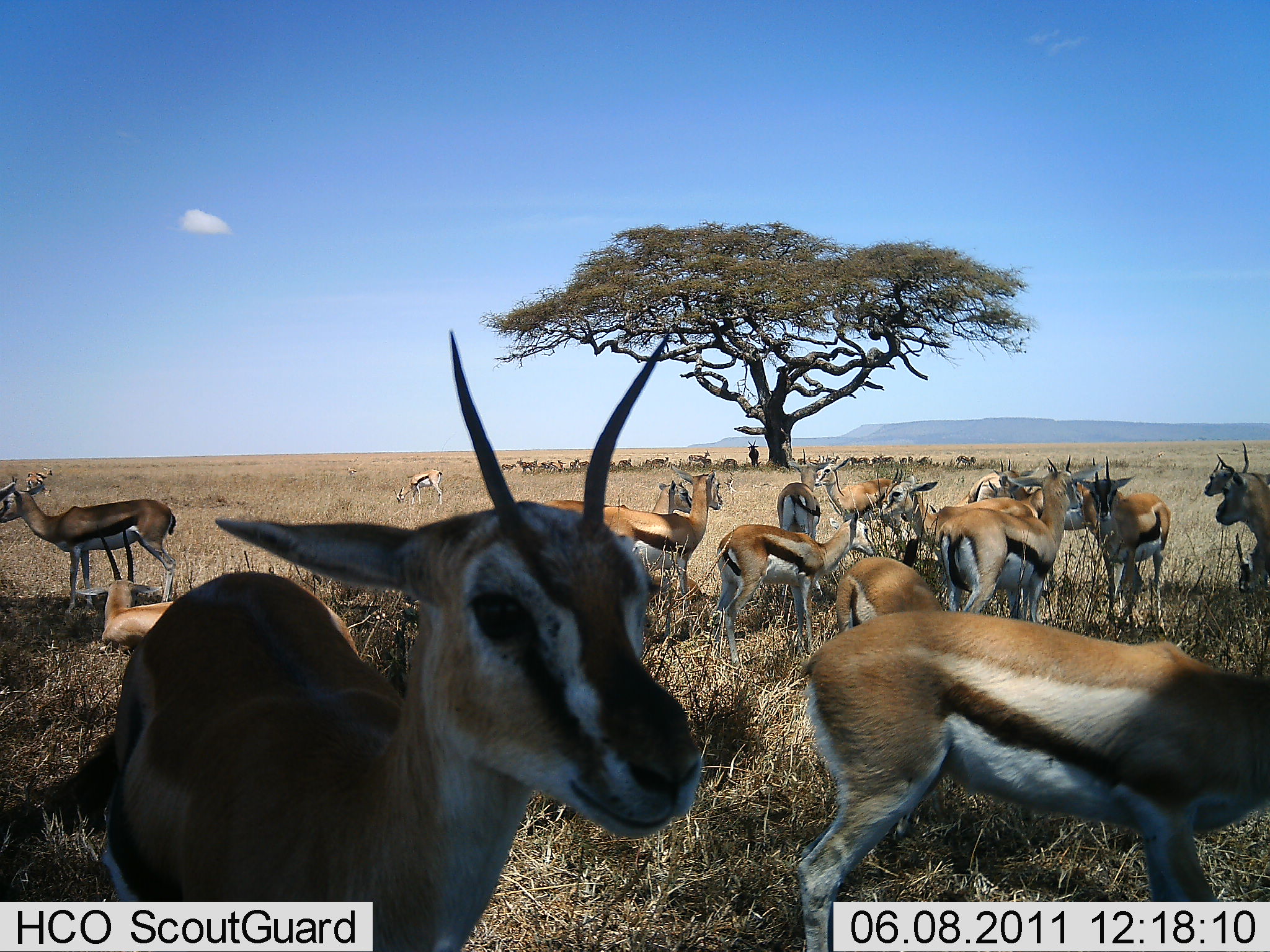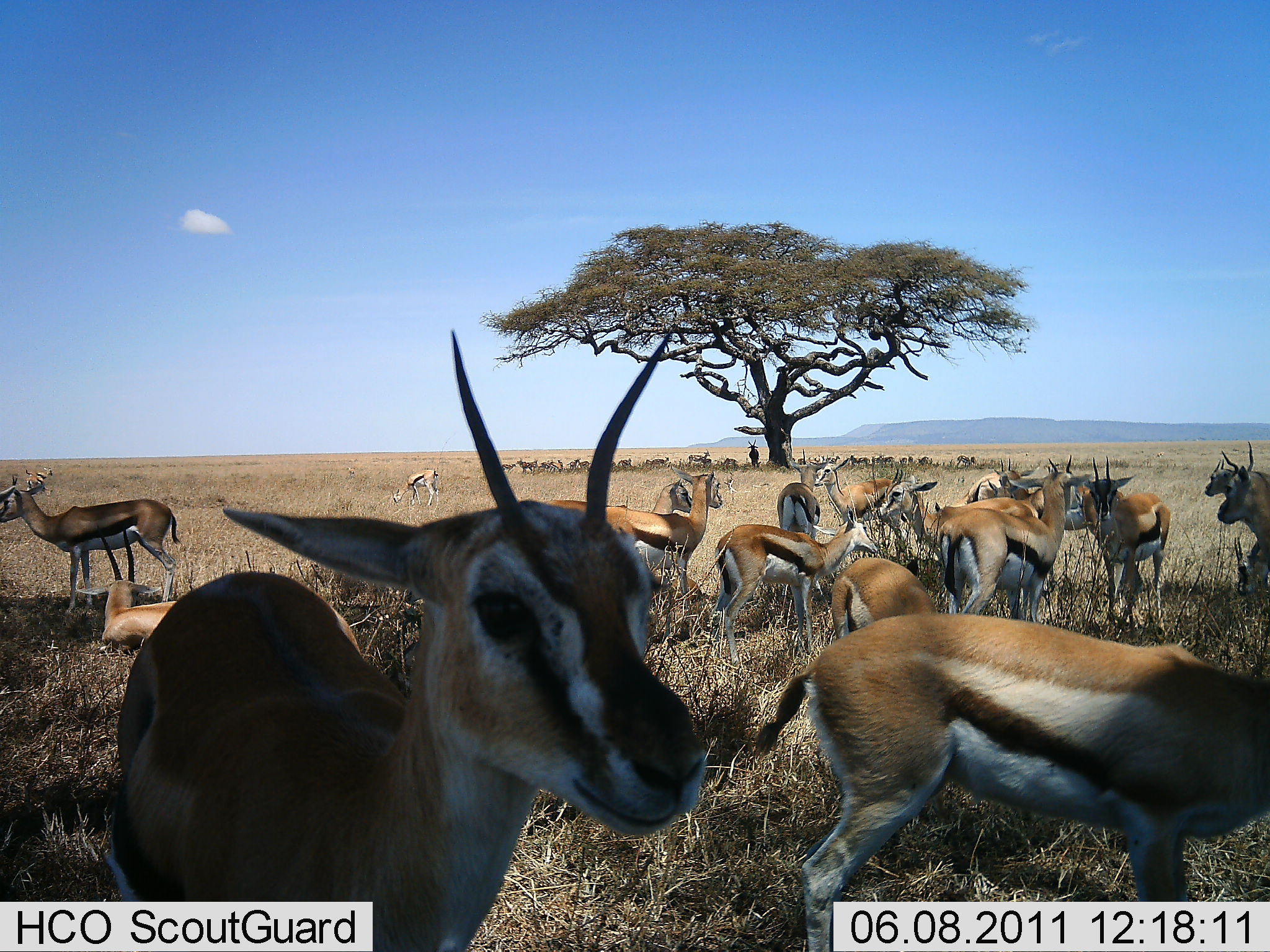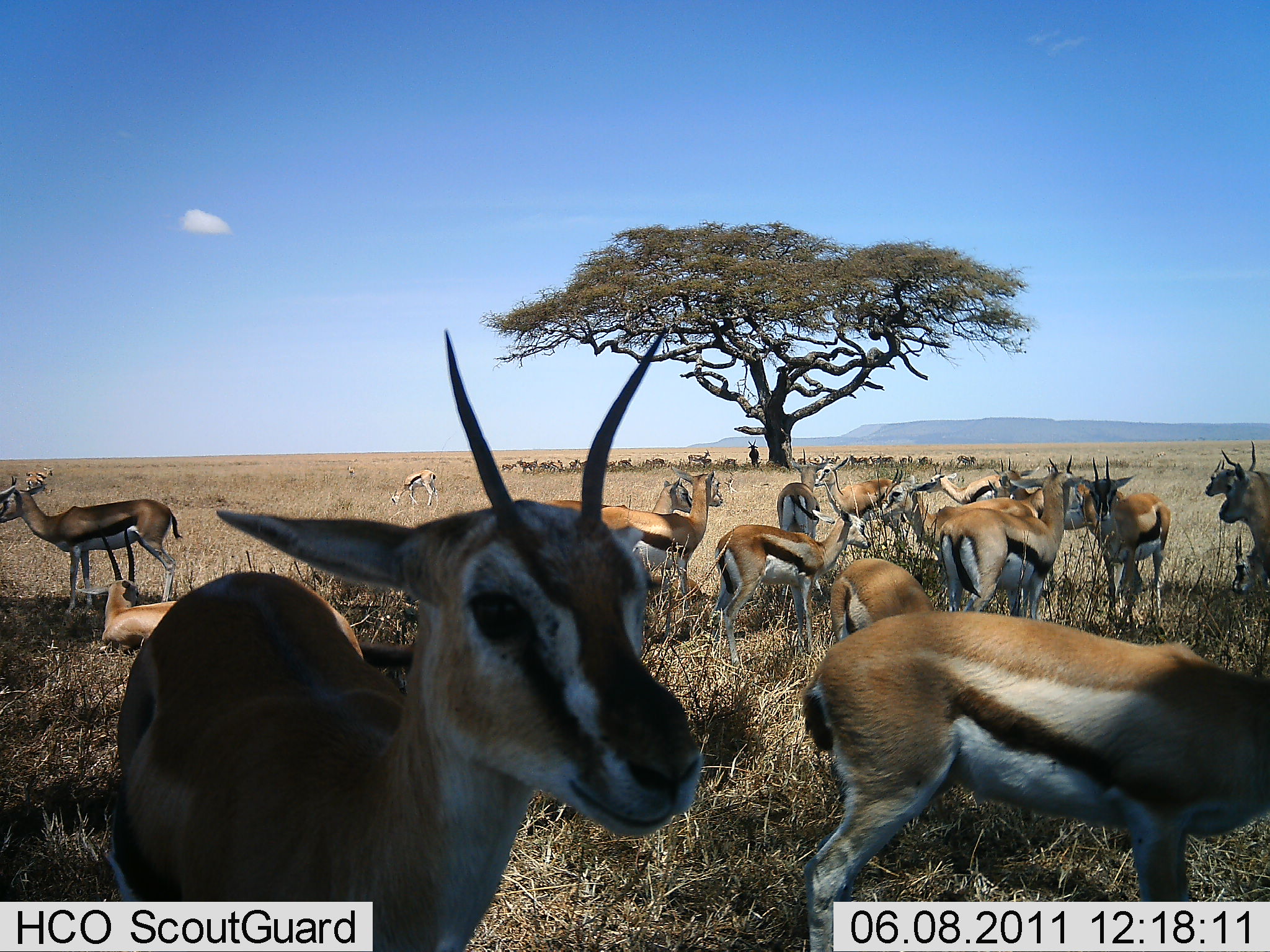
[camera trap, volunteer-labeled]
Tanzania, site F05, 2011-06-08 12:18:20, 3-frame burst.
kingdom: Animalia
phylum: Chordata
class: Mammalia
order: Artiodactyla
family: Bovidae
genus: Eudorcas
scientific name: Eudorcas thomsonii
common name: thomson's gazelle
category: gazellethomsons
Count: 11-50.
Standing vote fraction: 100%.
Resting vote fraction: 33%.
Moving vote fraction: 0%.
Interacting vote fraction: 0%.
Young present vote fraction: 8%.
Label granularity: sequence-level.